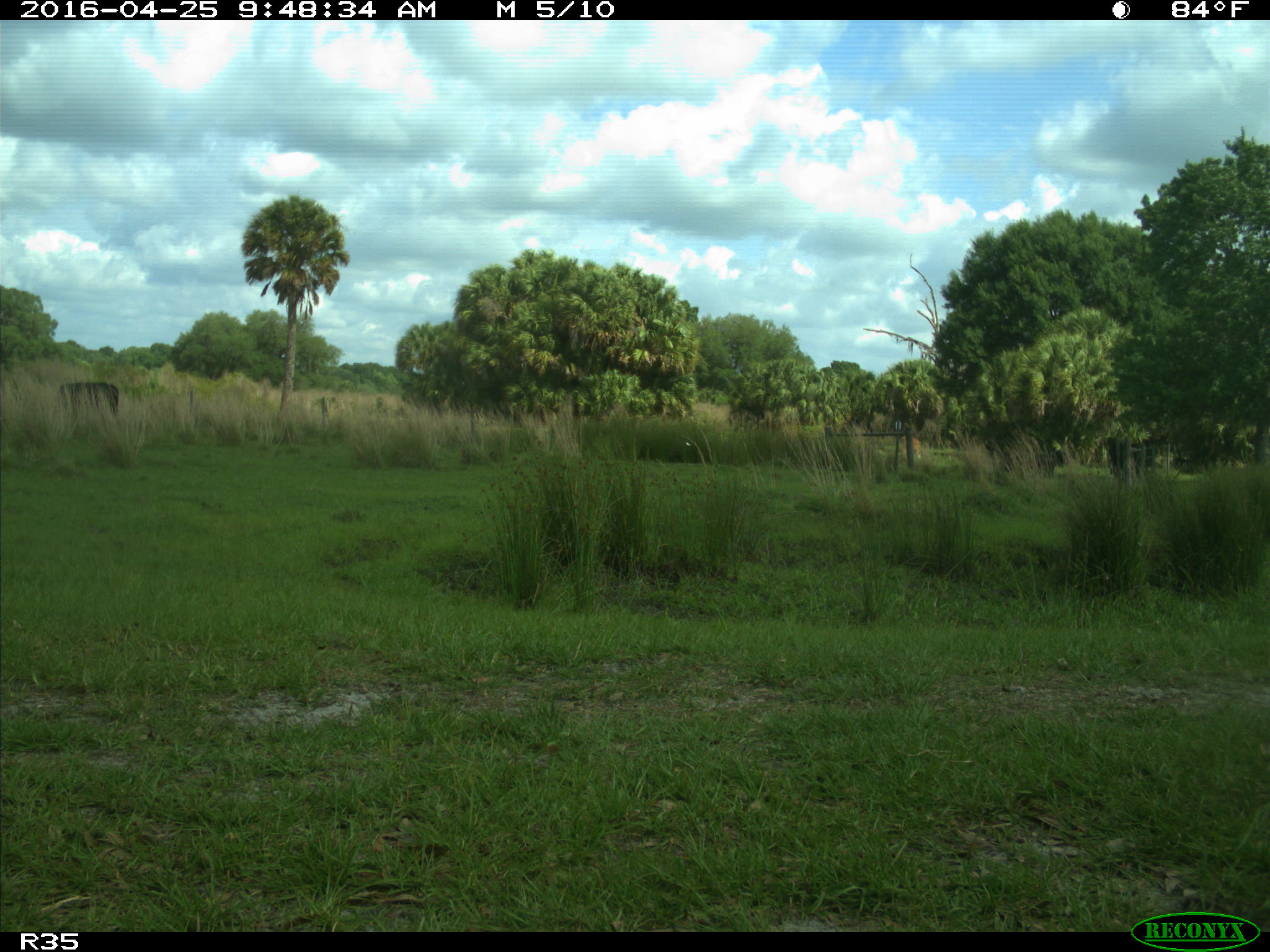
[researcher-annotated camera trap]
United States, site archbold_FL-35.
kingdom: Animalia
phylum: Chordata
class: Mammalia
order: Artiodactyla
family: Bovidae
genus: Bos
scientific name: Bos taurus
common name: domestic cow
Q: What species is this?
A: Bos taurus (domestic cow).